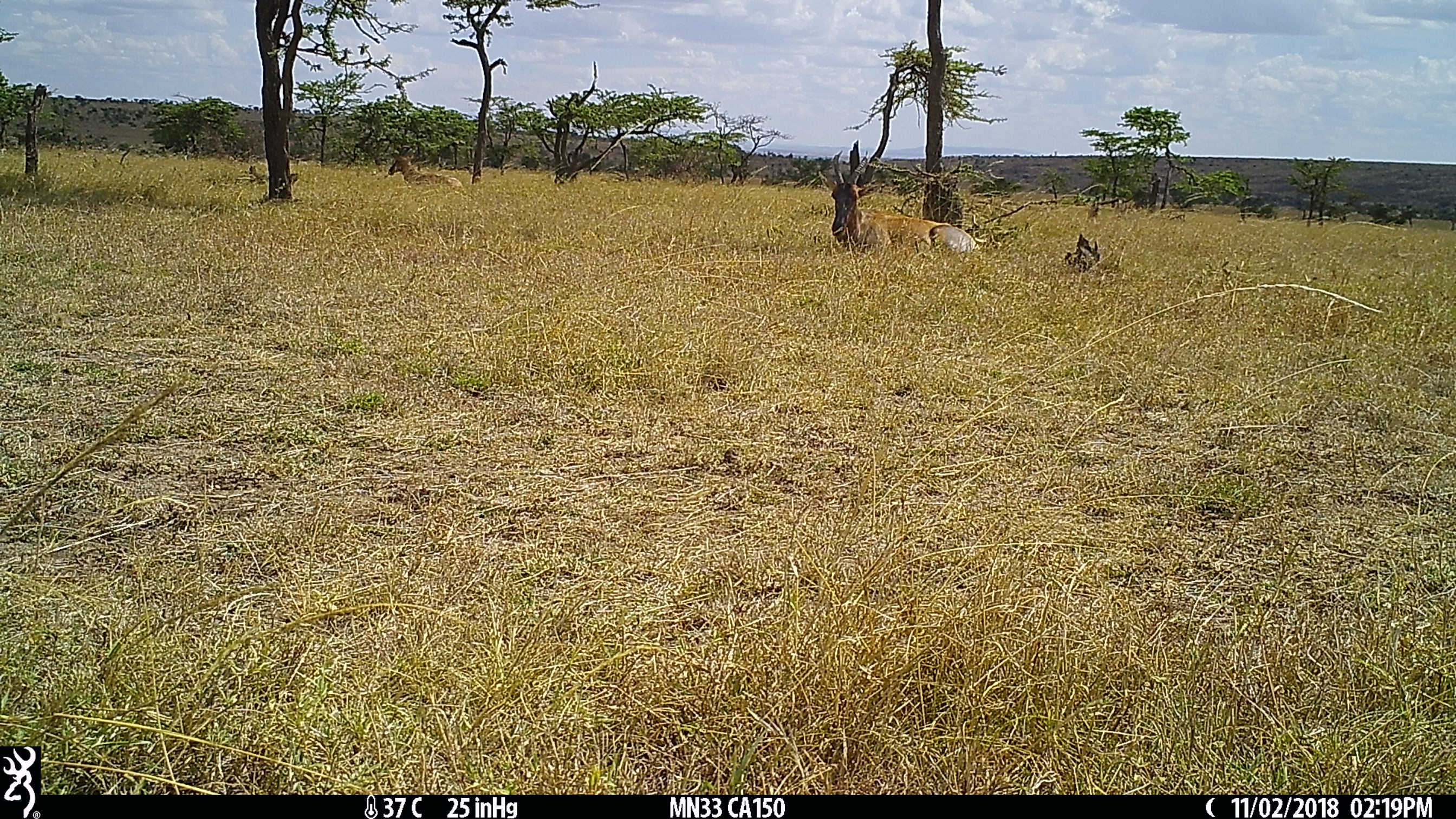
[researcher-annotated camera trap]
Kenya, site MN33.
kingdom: Animalia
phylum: Chordata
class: Mammalia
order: Artiodactyla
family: Bovidae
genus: Damaliscus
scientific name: Damaliscus lunatus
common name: topi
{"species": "topi (Damaliscus lunatus)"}